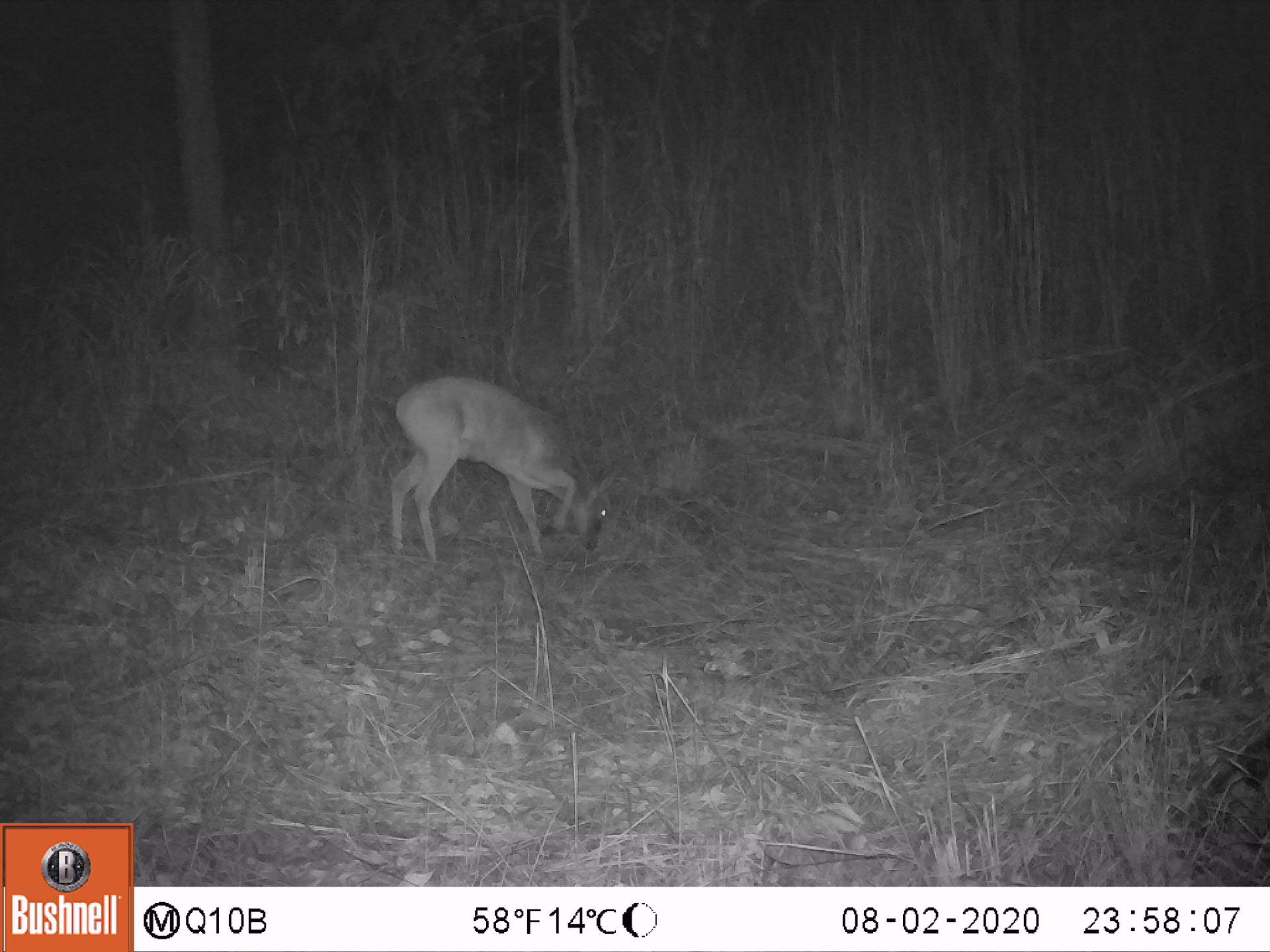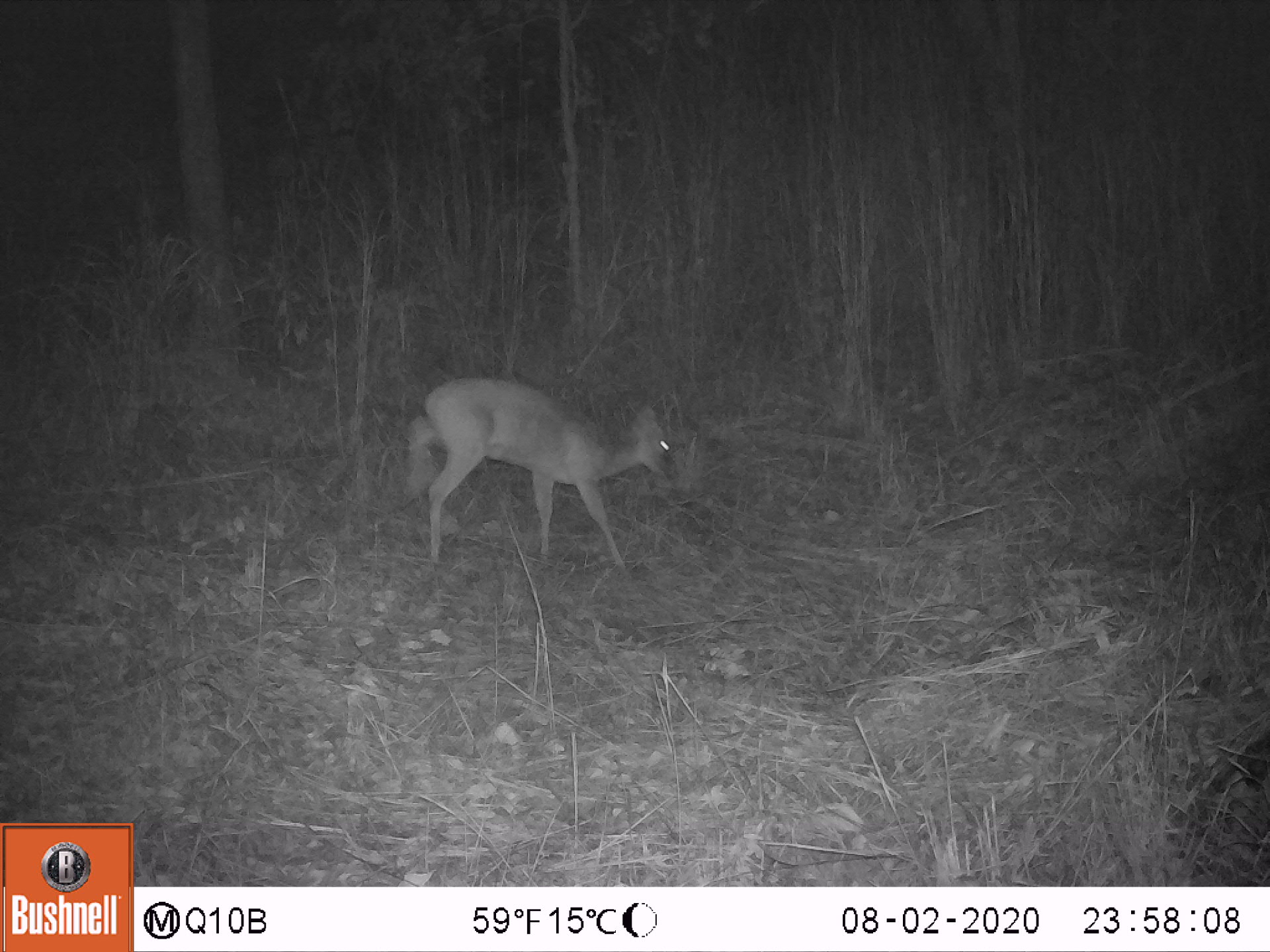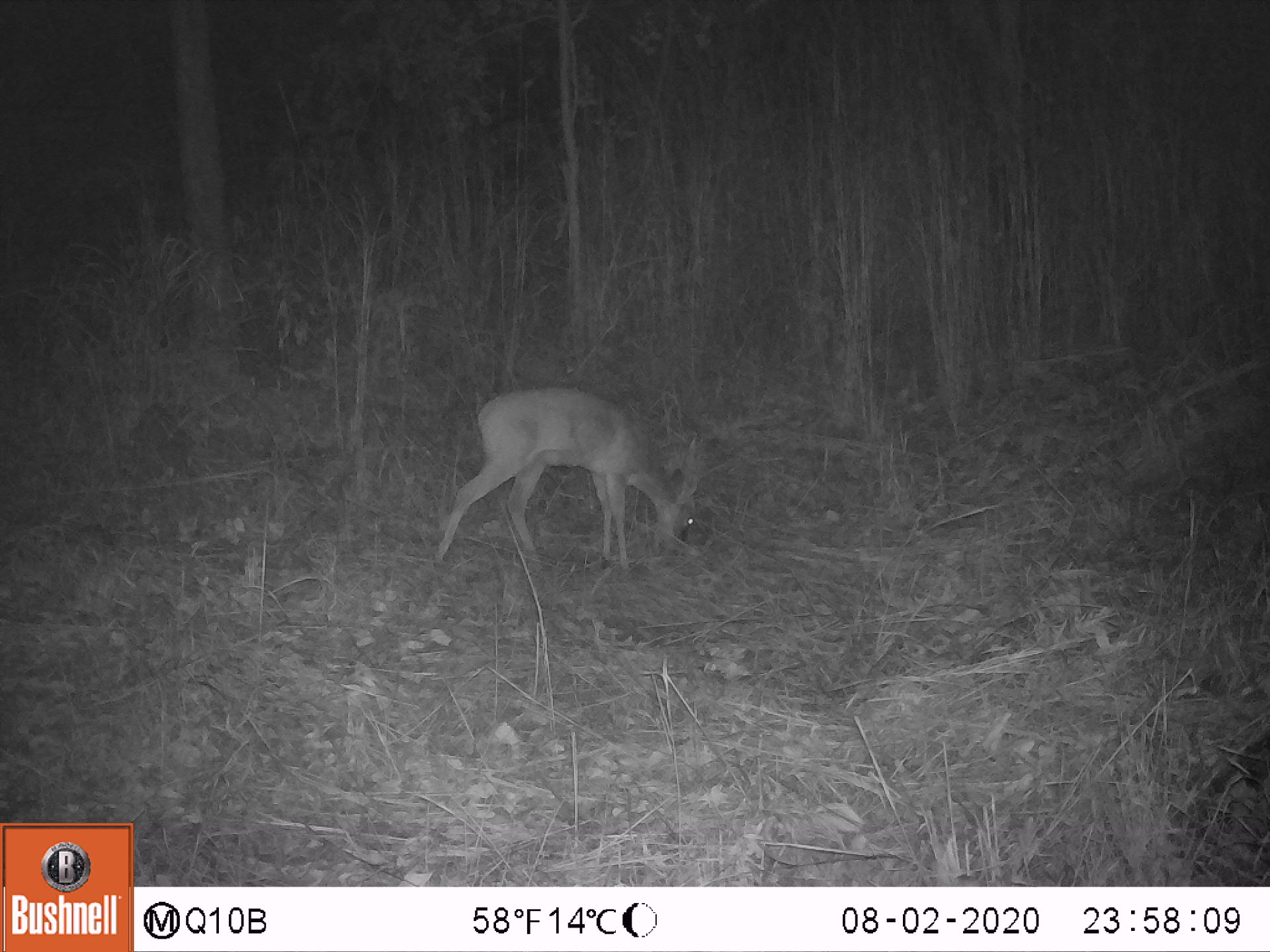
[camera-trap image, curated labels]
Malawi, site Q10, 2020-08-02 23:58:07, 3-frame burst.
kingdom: Animalia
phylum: Chordata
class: Mammalia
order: Artiodactyla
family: Bovidae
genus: Sylvicapra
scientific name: Sylvicapra grimmia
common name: common duiker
Common duiker (Sylvicapra grimmia), count 1.